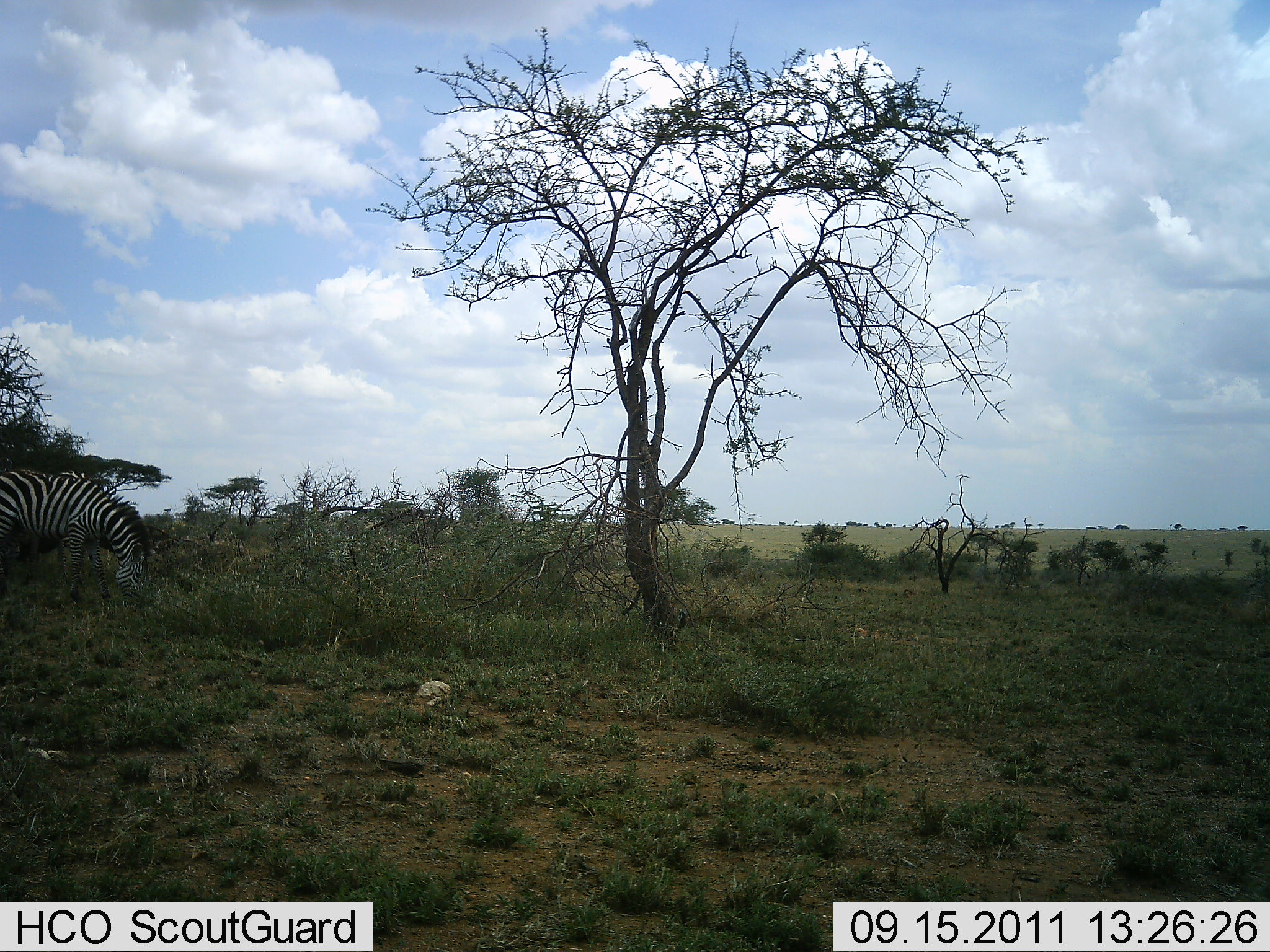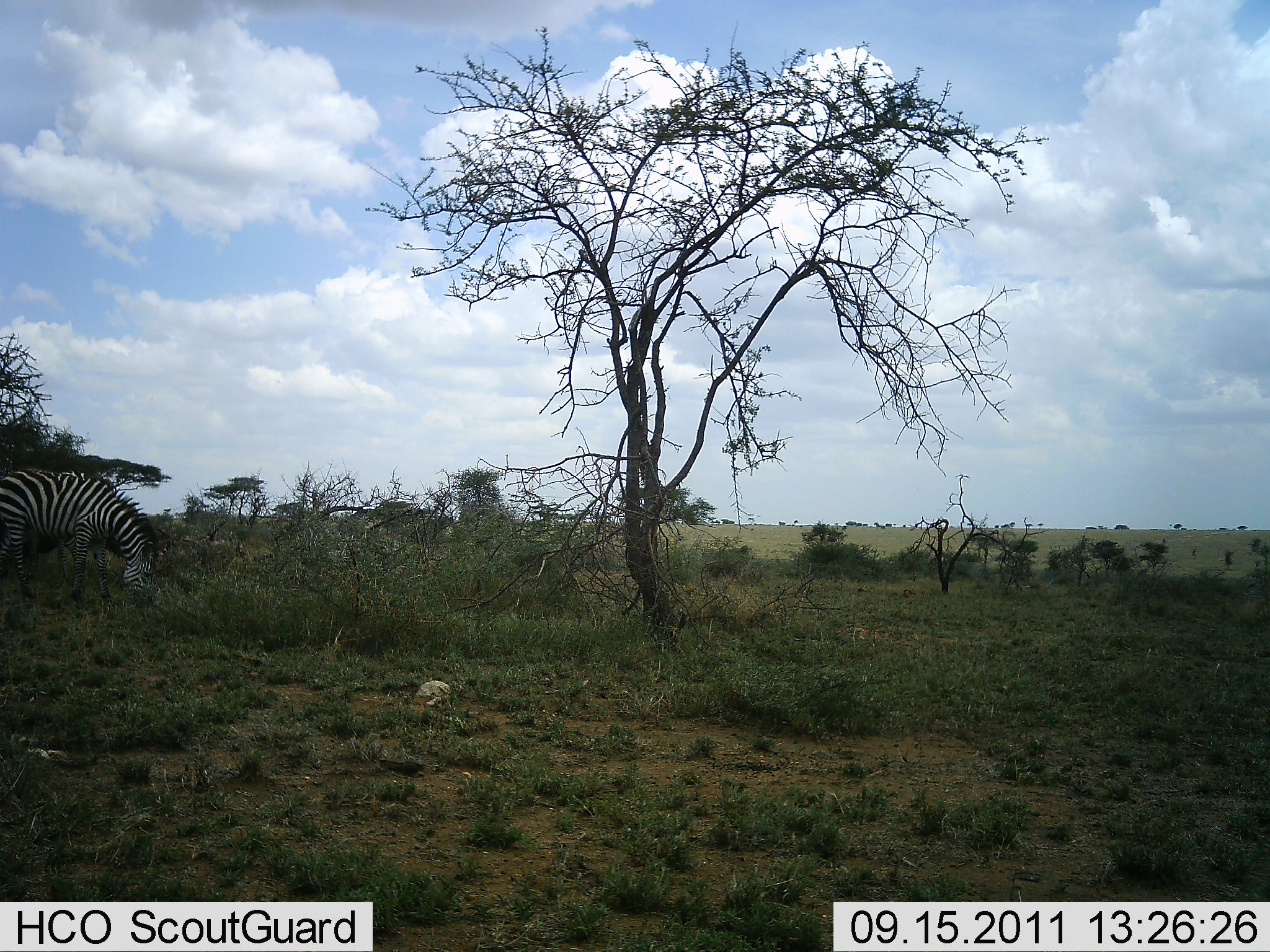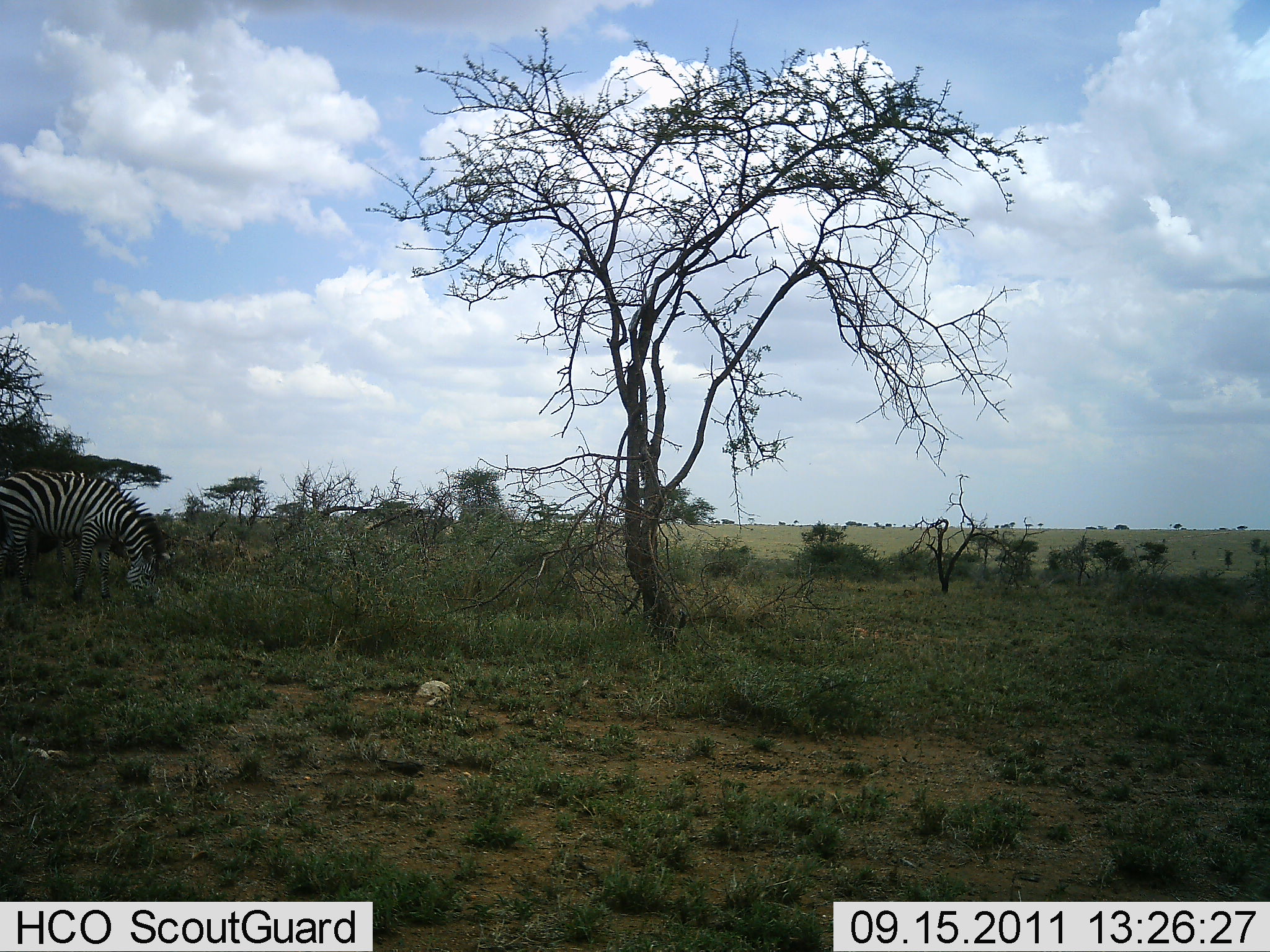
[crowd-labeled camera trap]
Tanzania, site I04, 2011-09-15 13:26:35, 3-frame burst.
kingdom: Animalia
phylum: Chordata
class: Mammalia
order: Perissodactyla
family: Equidae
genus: Equus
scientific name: Equus quagga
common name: plains zebra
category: zebra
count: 1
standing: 38%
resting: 0%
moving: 0%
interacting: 0%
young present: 0%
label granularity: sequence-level